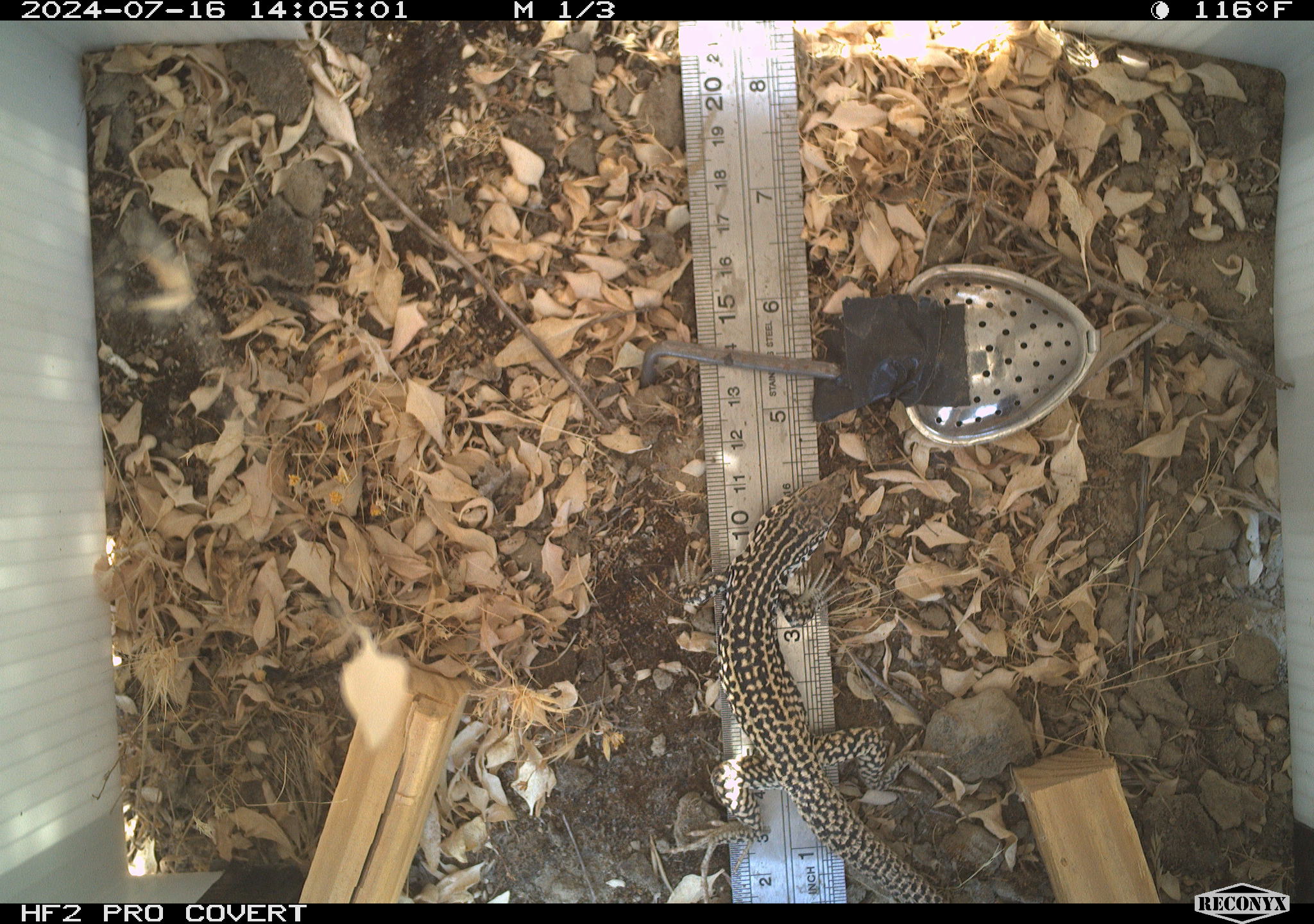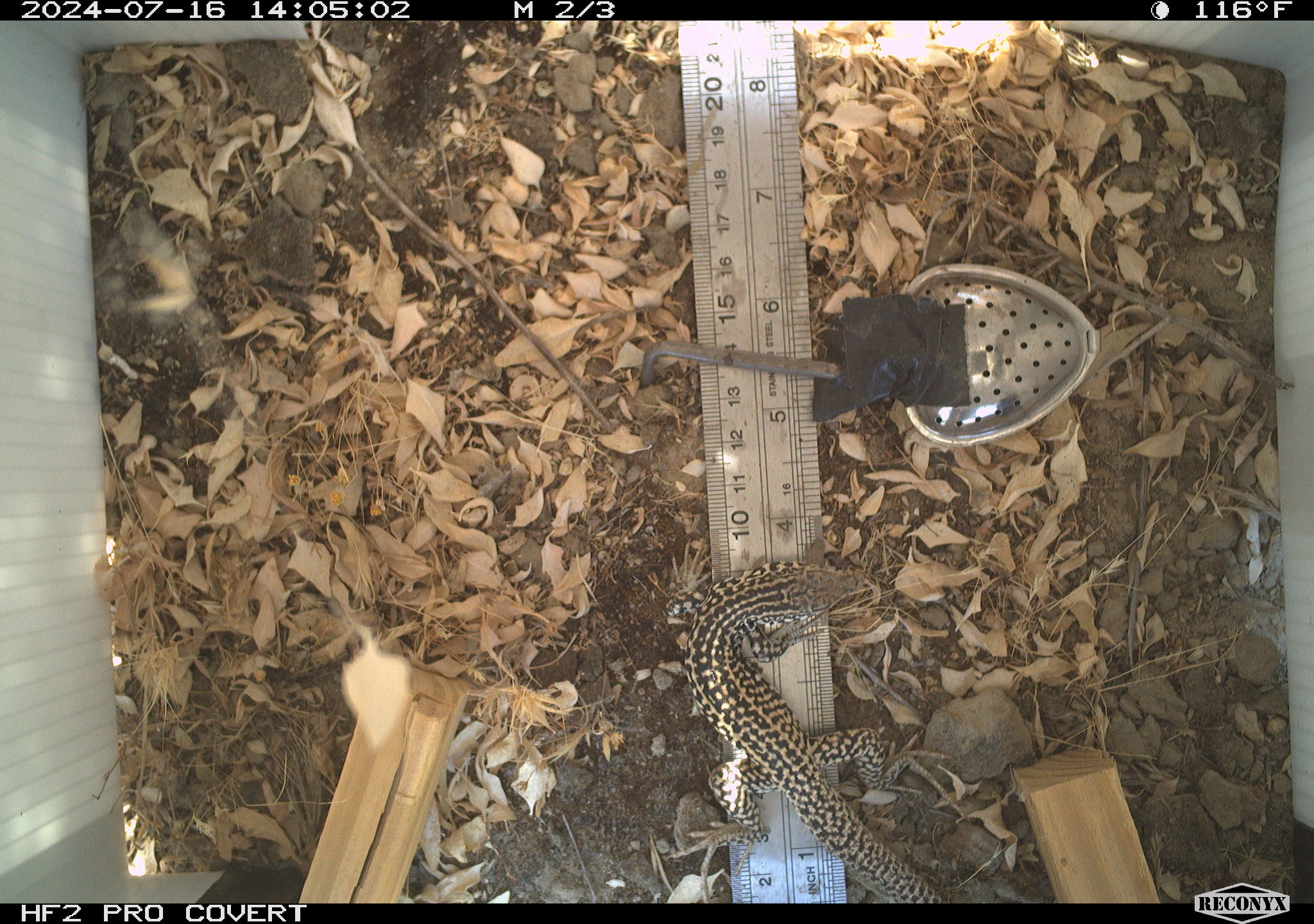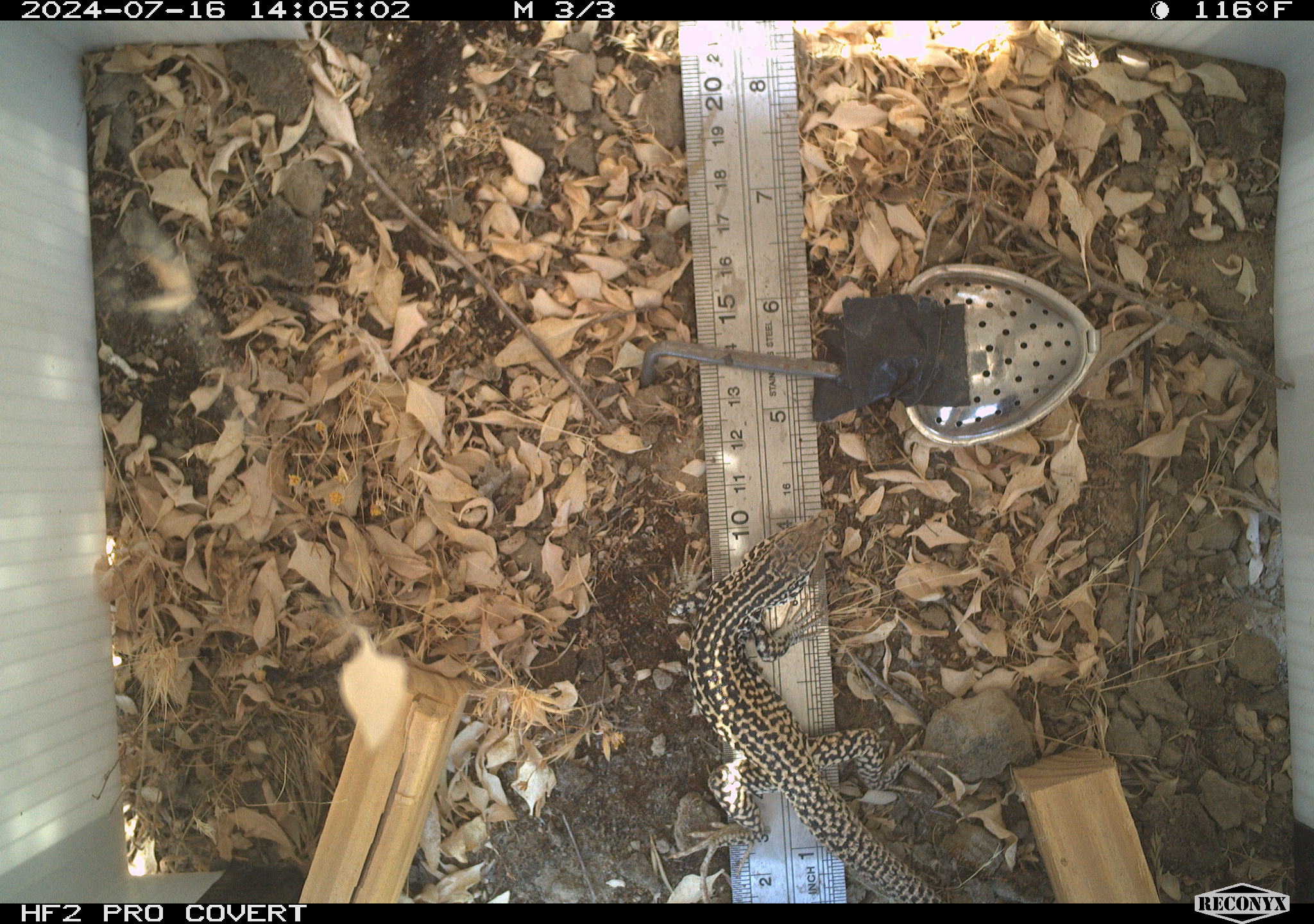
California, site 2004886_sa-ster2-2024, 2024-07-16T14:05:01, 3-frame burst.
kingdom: Animalia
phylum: Chordata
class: Reptilia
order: Squamata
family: Teiidae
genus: Aspidoscelis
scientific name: Aspidoscelis tigris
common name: western whiptail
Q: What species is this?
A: Western whiptail (Aspidoscelis tigris).